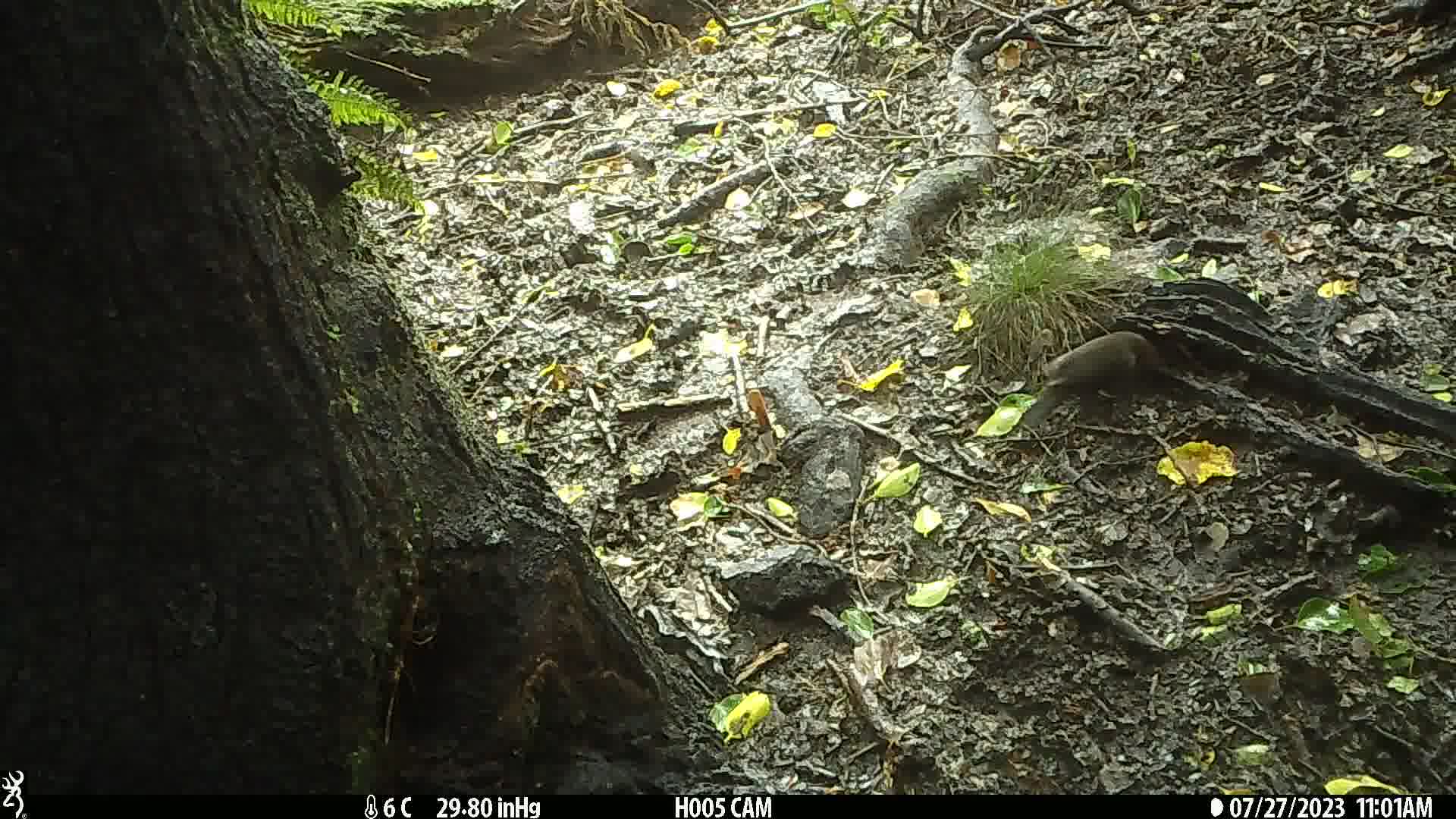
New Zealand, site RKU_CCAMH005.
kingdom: Animalia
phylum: Chordata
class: Aves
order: Passeriformes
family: Turdidae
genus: Turdus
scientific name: Turdus merula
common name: eurasian blackbird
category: blackbird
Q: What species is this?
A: Blackbird (eurasian blackbird) (Turdus merula).